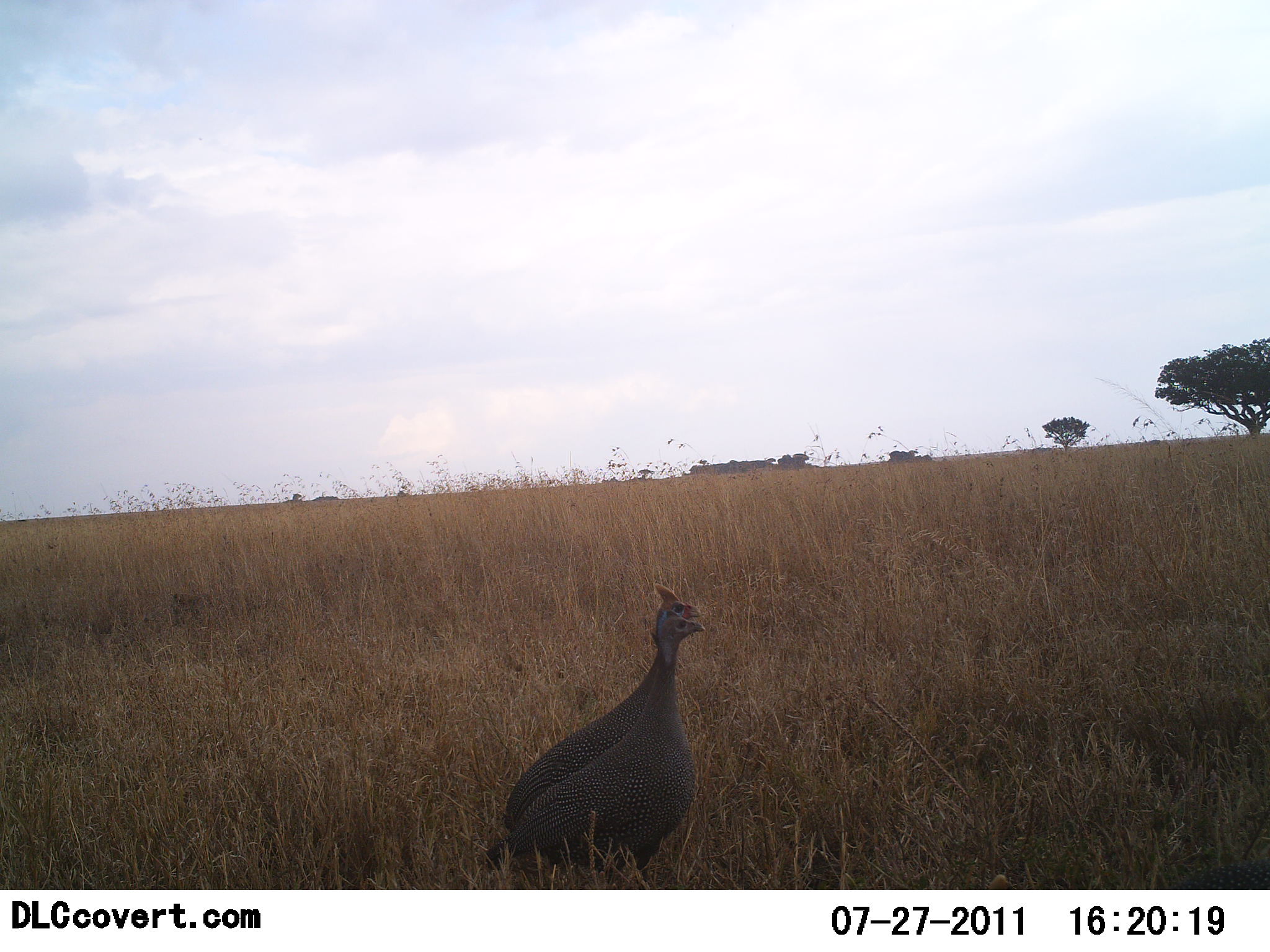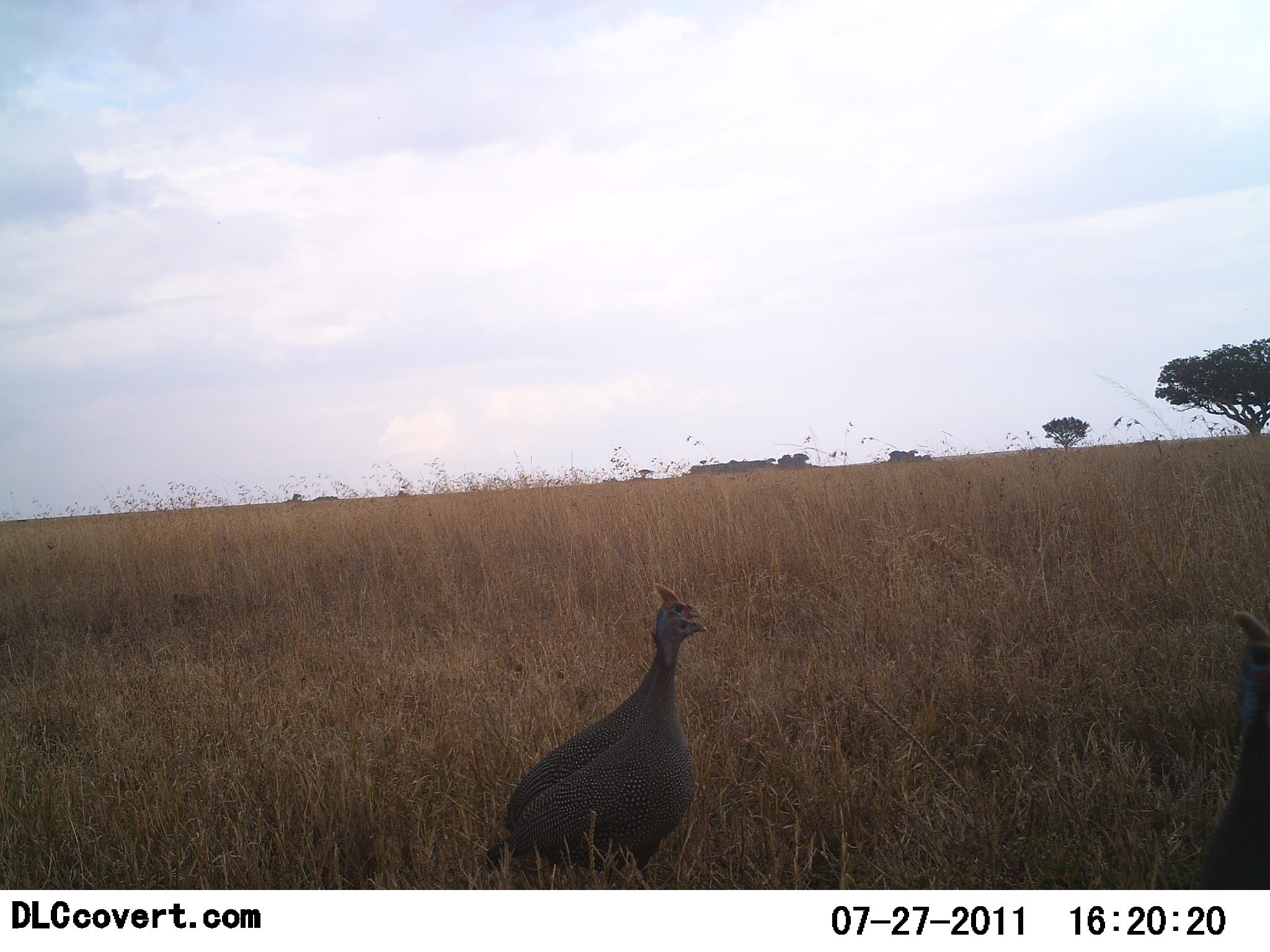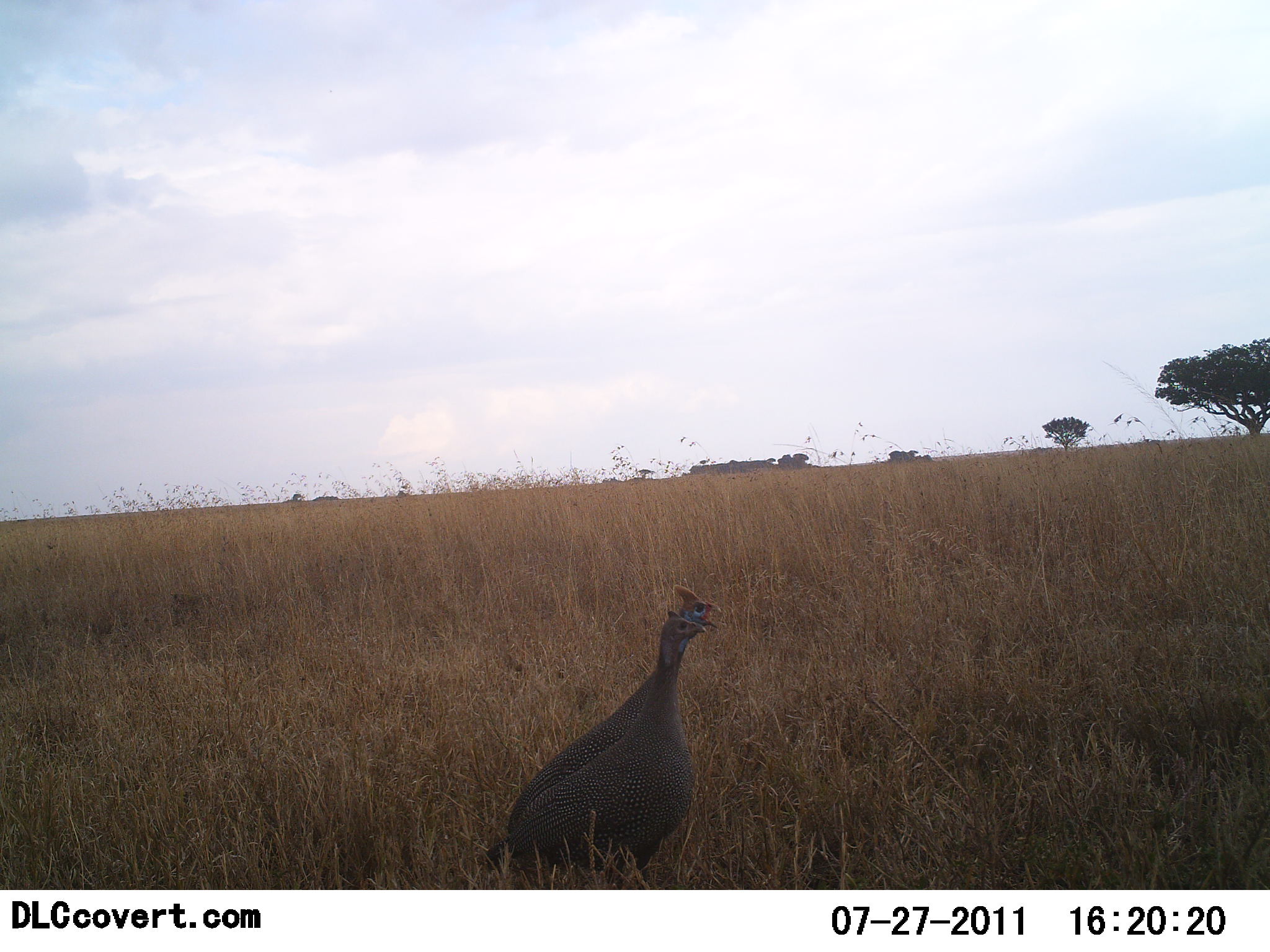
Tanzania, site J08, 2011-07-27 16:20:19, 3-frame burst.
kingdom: Animalia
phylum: Chordata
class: Aves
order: Galliformes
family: Numididae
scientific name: Numididae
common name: guinea fowl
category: guineafowl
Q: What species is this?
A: Guineafowl (guinea fowl) (Numididae).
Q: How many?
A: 3.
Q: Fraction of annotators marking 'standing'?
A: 80%.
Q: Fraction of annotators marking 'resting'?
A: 10%.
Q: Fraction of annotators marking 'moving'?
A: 10%.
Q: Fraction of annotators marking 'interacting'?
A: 0%.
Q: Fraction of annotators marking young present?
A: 0%.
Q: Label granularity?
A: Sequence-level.